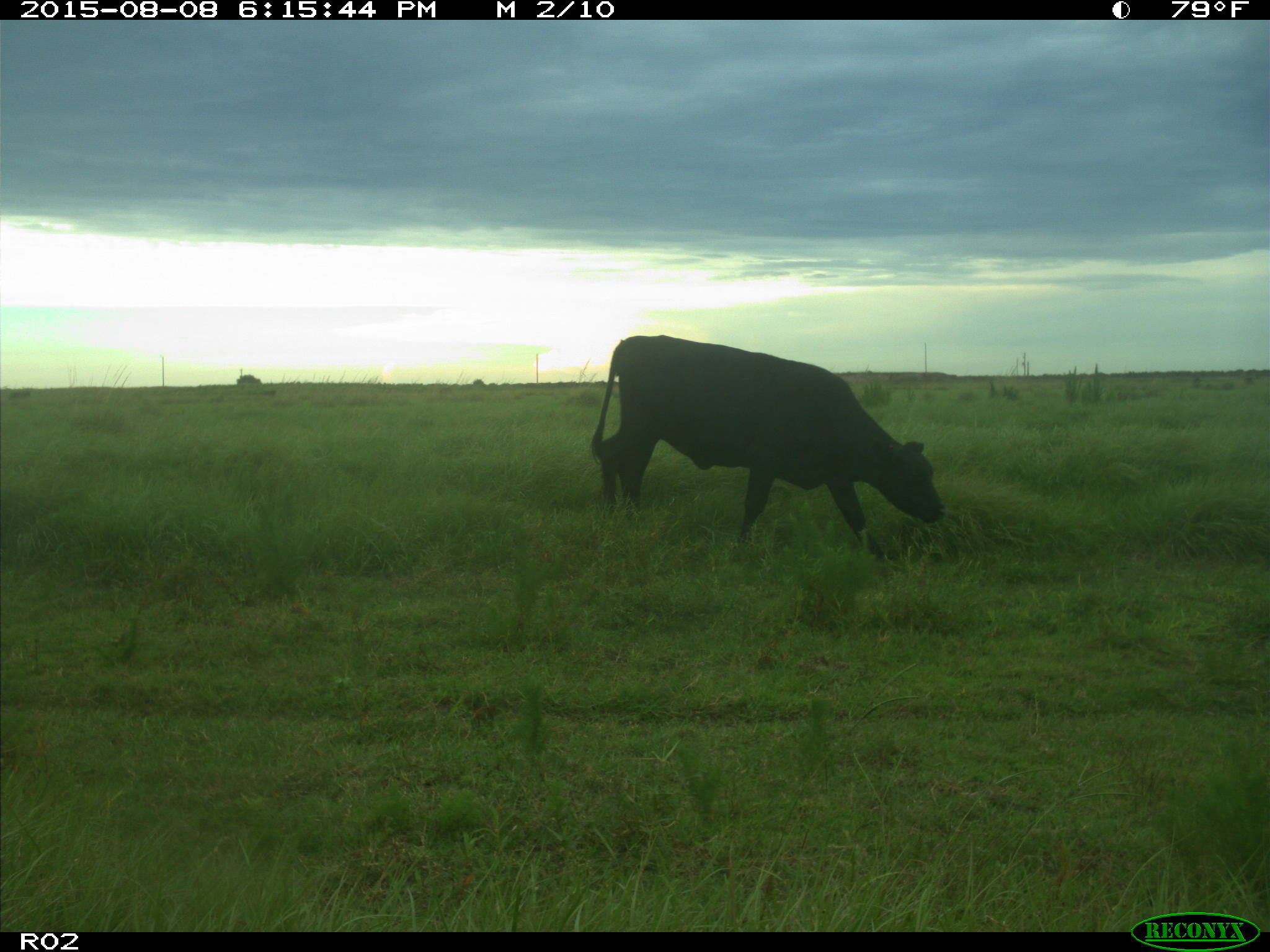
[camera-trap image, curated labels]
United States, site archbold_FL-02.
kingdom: Animalia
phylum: Chordata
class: Mammalia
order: Artiodactyla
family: Bovidae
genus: Bos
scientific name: Bos taurus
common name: domestic cow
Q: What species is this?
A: Bos taurus (domestic cow).